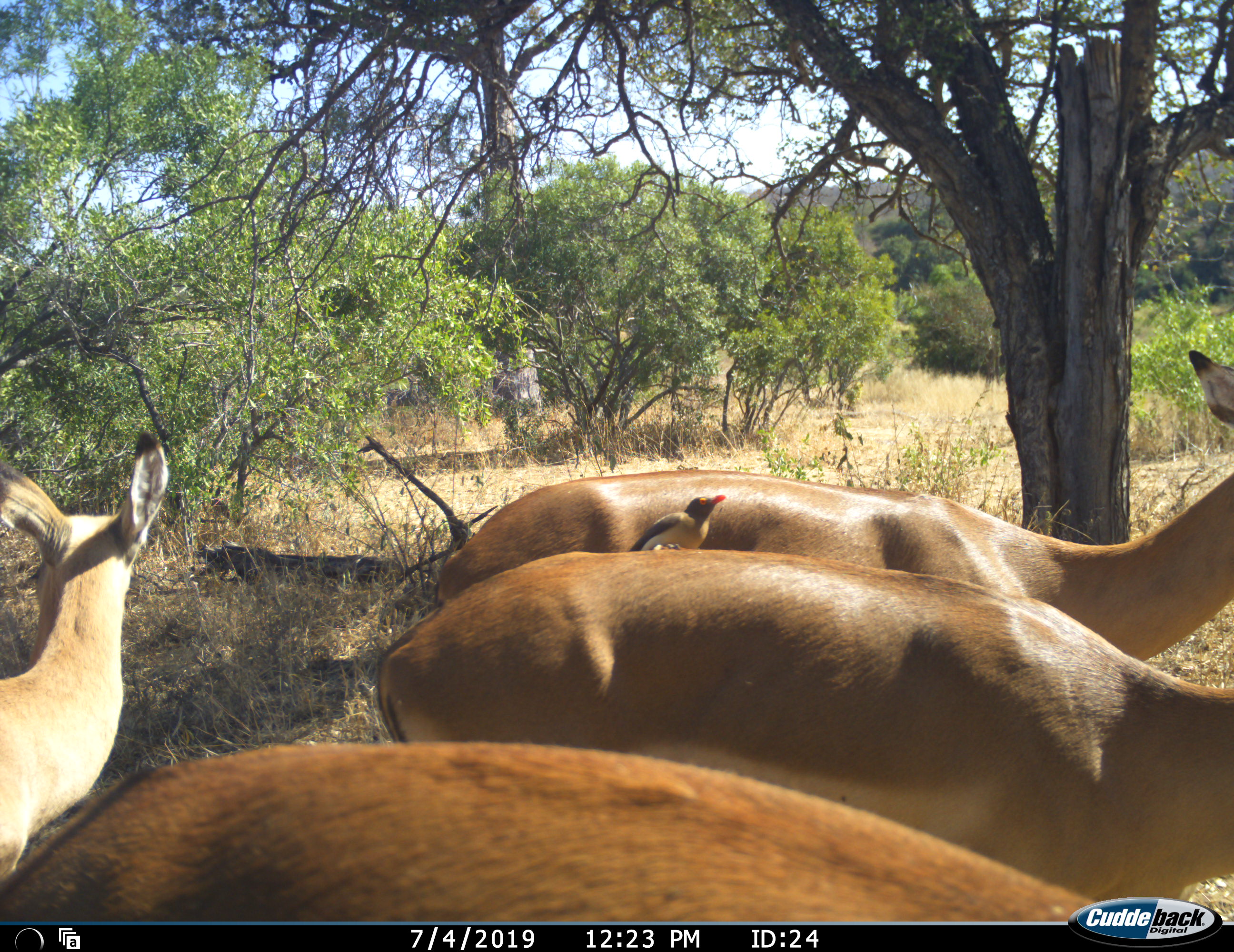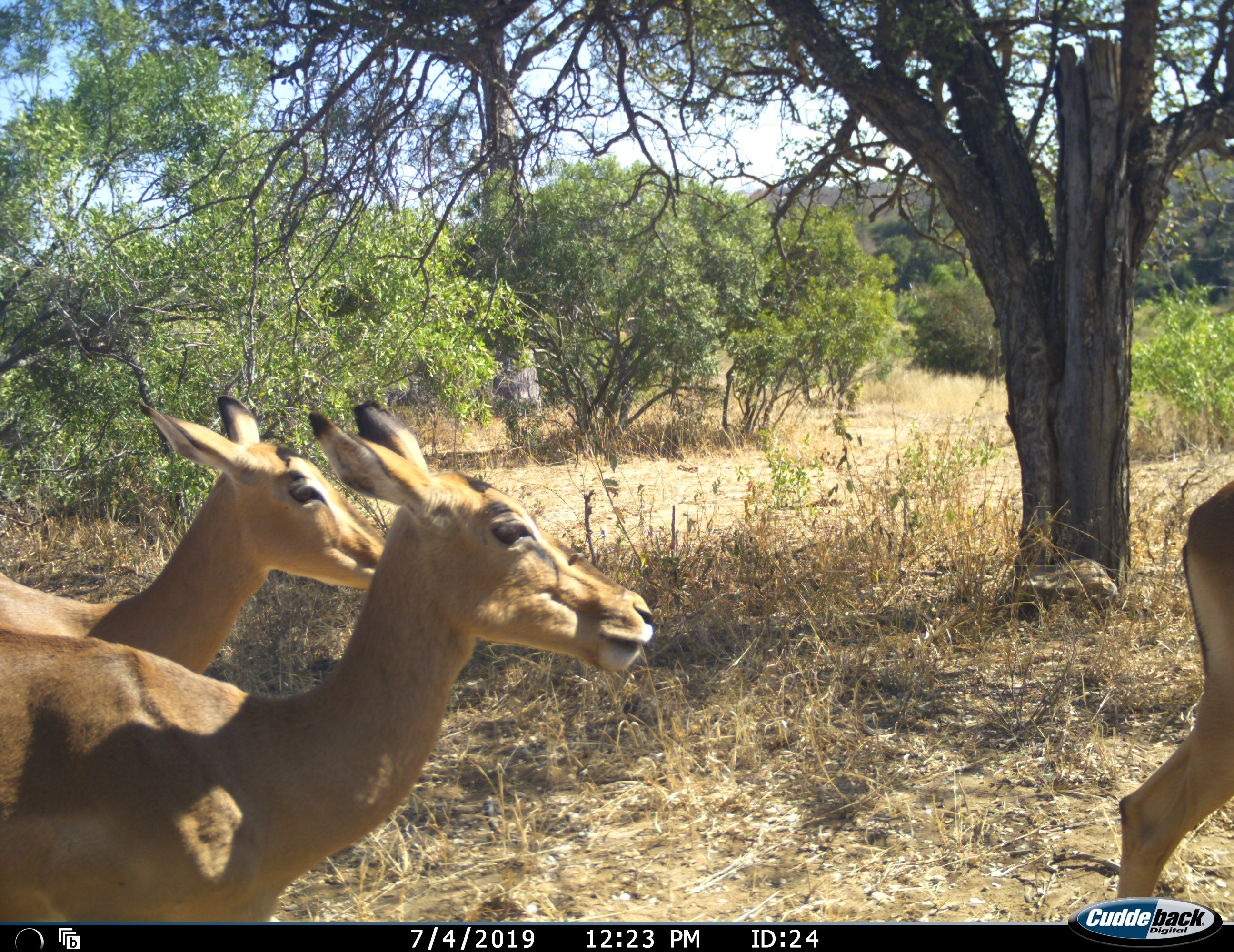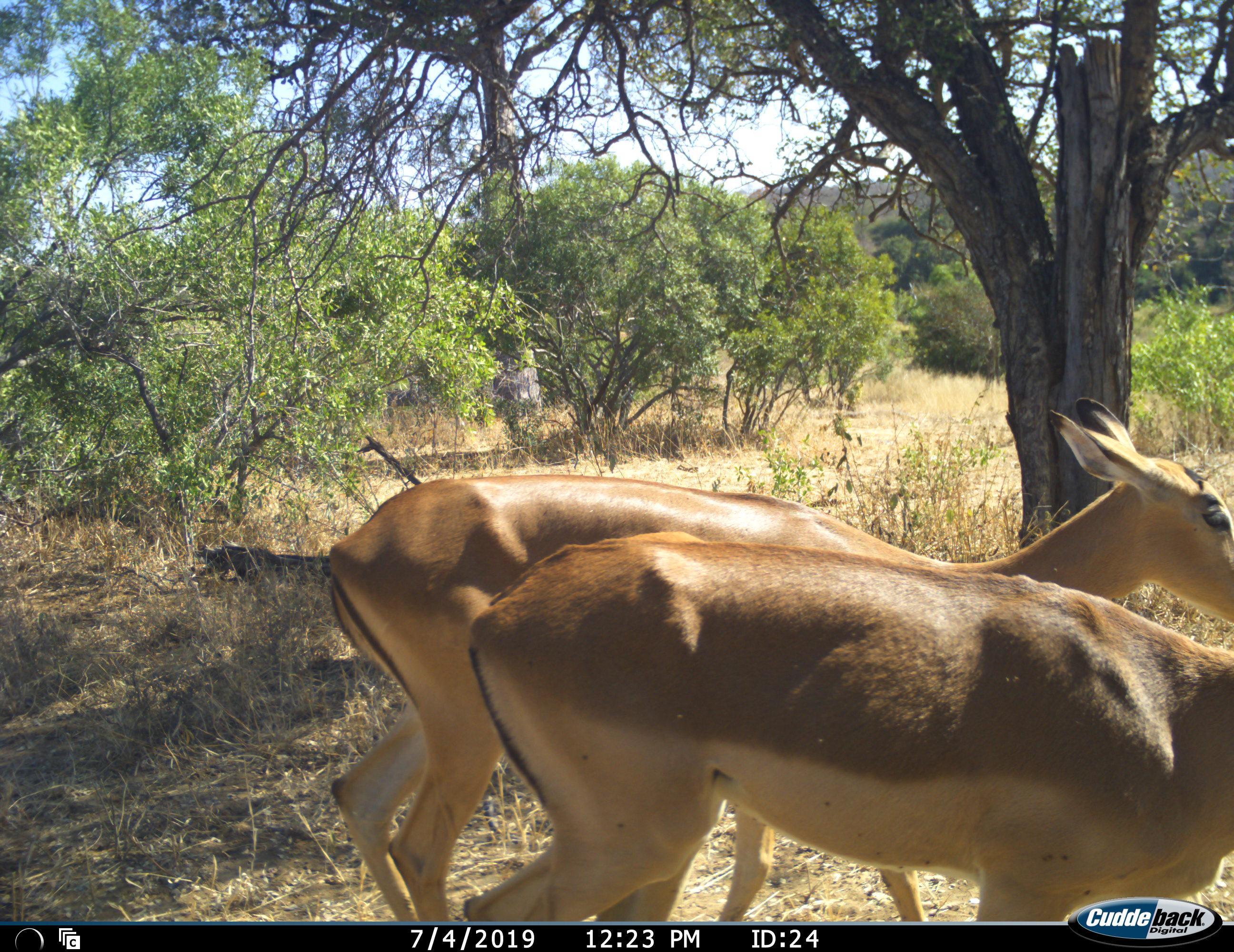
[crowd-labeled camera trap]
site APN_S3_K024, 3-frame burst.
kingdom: Animalia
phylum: Chordata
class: Aves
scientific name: Aves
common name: bird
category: birdother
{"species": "birdother (bird) (Aves)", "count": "1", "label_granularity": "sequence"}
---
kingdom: Animalia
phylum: Chordata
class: Mammalia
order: Artiodactyla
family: Bovidae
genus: Aepyceros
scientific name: Aepyceros melampus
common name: impala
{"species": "impala (Aepyceros melampus)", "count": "5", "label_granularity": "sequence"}